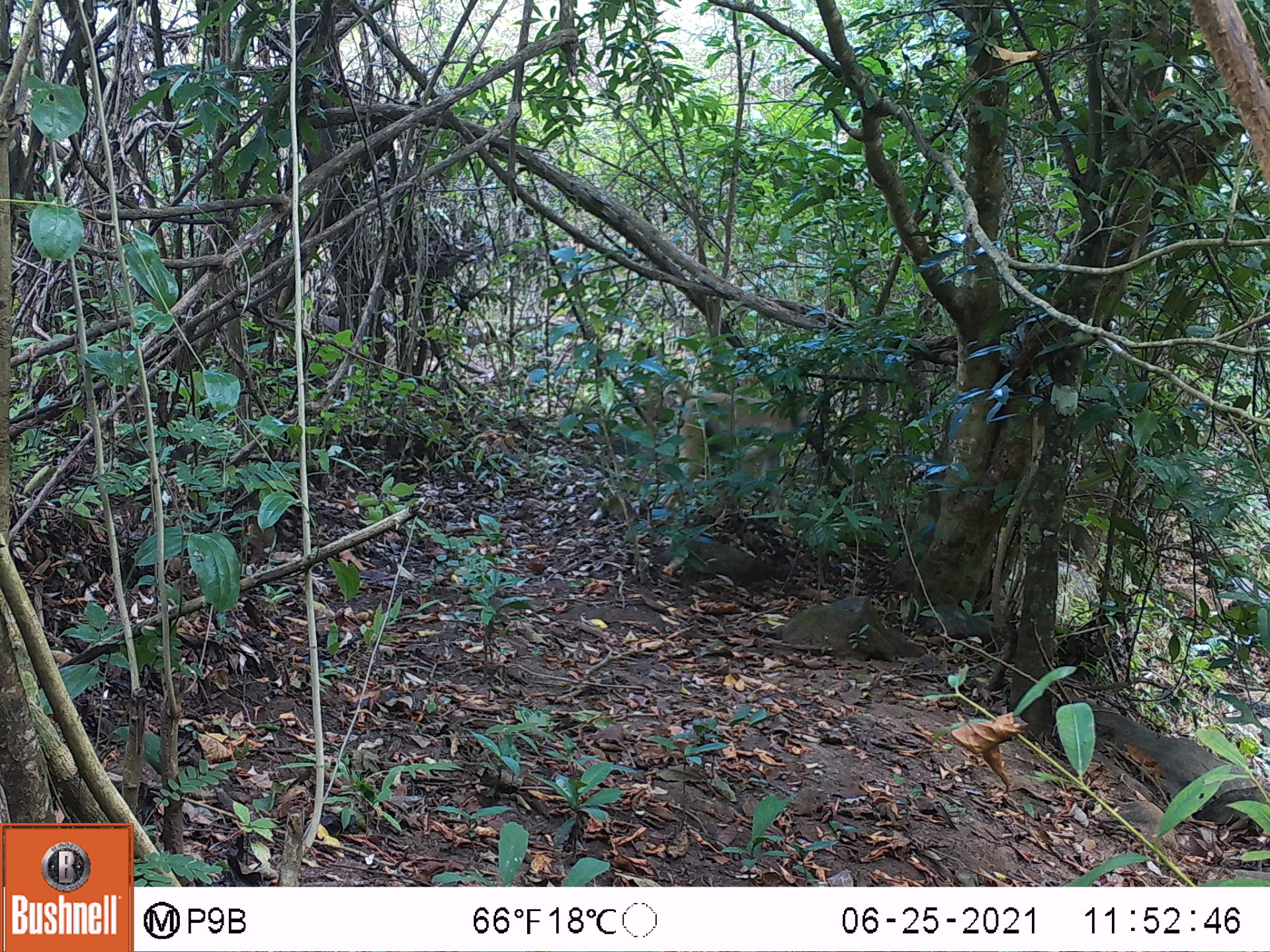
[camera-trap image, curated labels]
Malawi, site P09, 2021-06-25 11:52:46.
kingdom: Animalia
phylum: Chordata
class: Mammalia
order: Primates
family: Cercopithecidae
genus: Papio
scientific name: Papio cynocephalus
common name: yellow baboon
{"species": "yellow baboon (Papio cynocephalus)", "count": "1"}